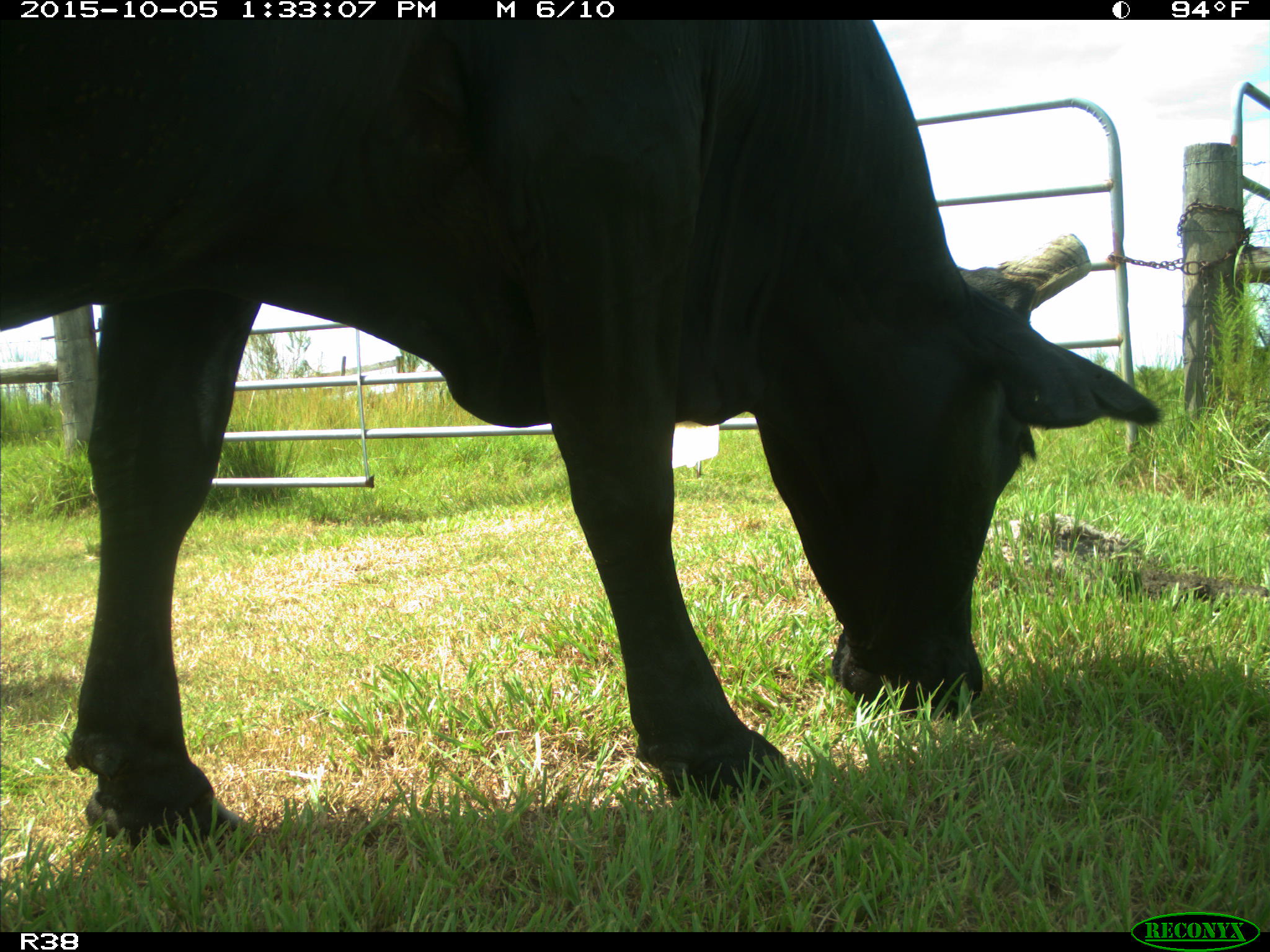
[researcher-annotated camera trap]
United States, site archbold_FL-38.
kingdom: Animalia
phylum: Chordata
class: Mammalia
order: Artiodactyla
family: Bovidae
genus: Bos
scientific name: Bos taurus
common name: domestic cow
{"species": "Bos taurus (domestic cow)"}